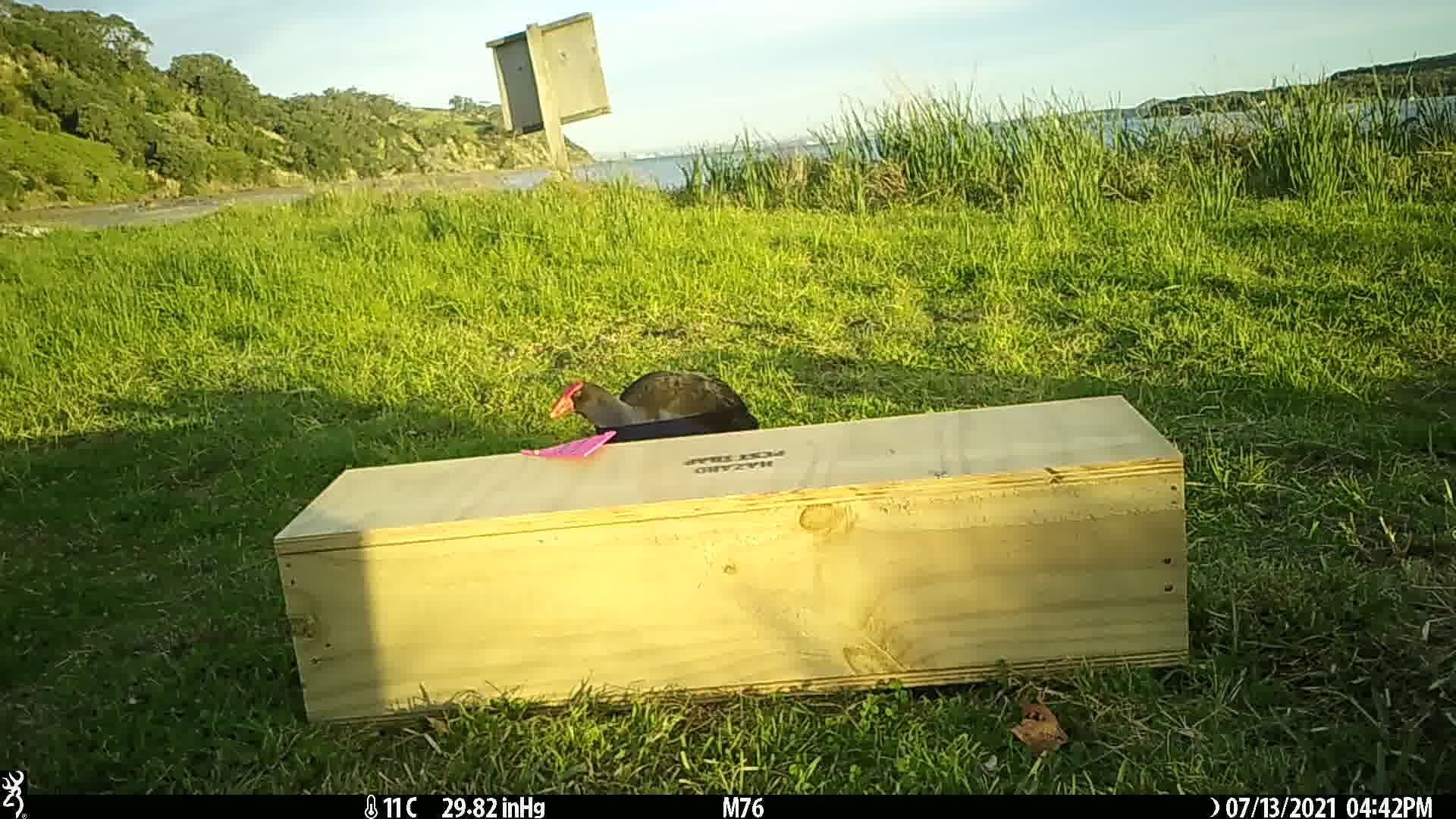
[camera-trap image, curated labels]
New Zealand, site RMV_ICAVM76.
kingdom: Animalia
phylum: Chordata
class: Aves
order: Gruiformes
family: Rallidae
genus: Porphyrio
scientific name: Porphyrio melanotus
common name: australasian swamphen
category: pukeko